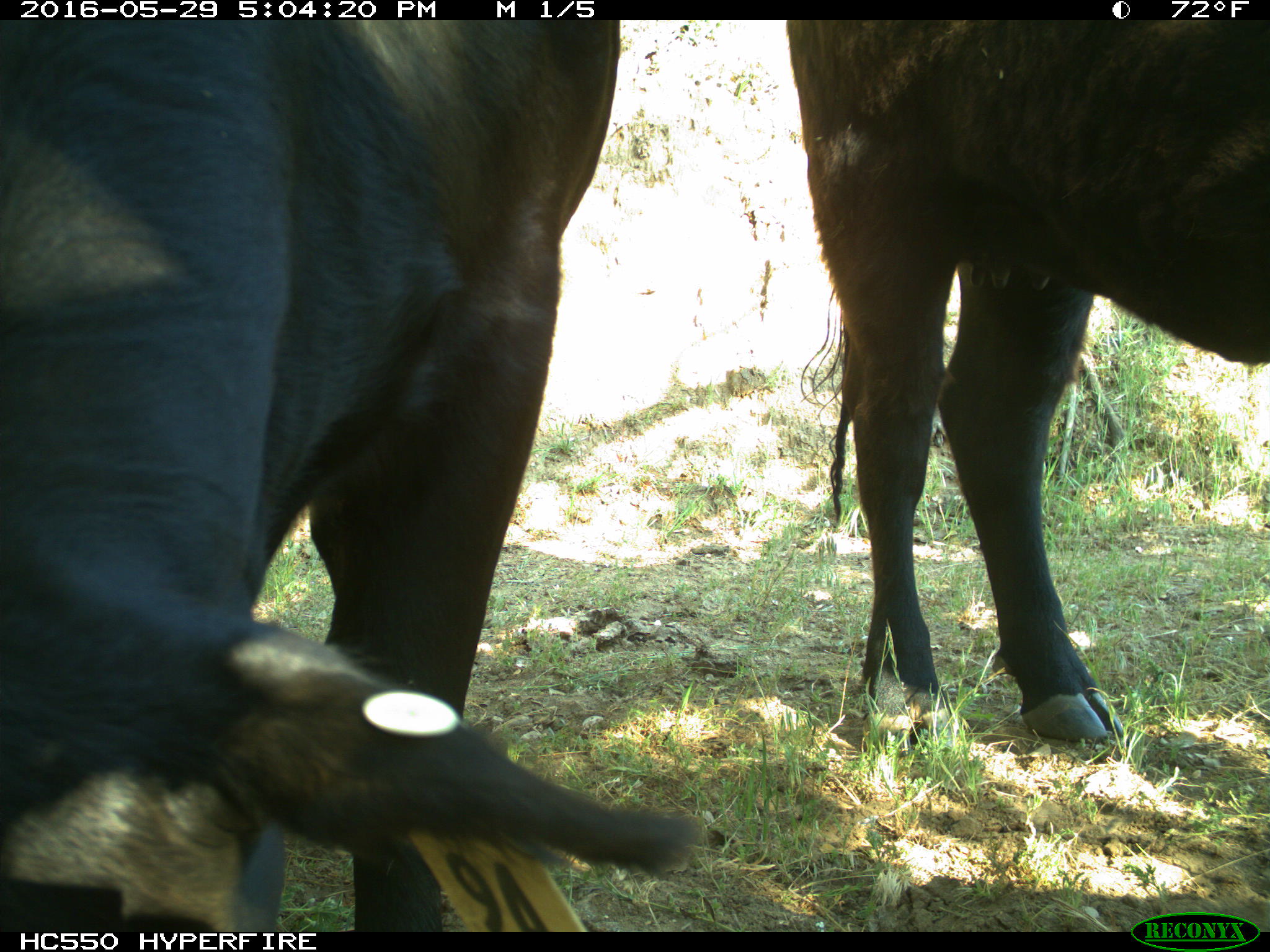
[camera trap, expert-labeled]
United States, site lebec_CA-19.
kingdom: Animalia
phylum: Chordata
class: Mammalia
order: Artiodactyla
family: Bovidae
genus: Bos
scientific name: Bos taurus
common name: domestic cow